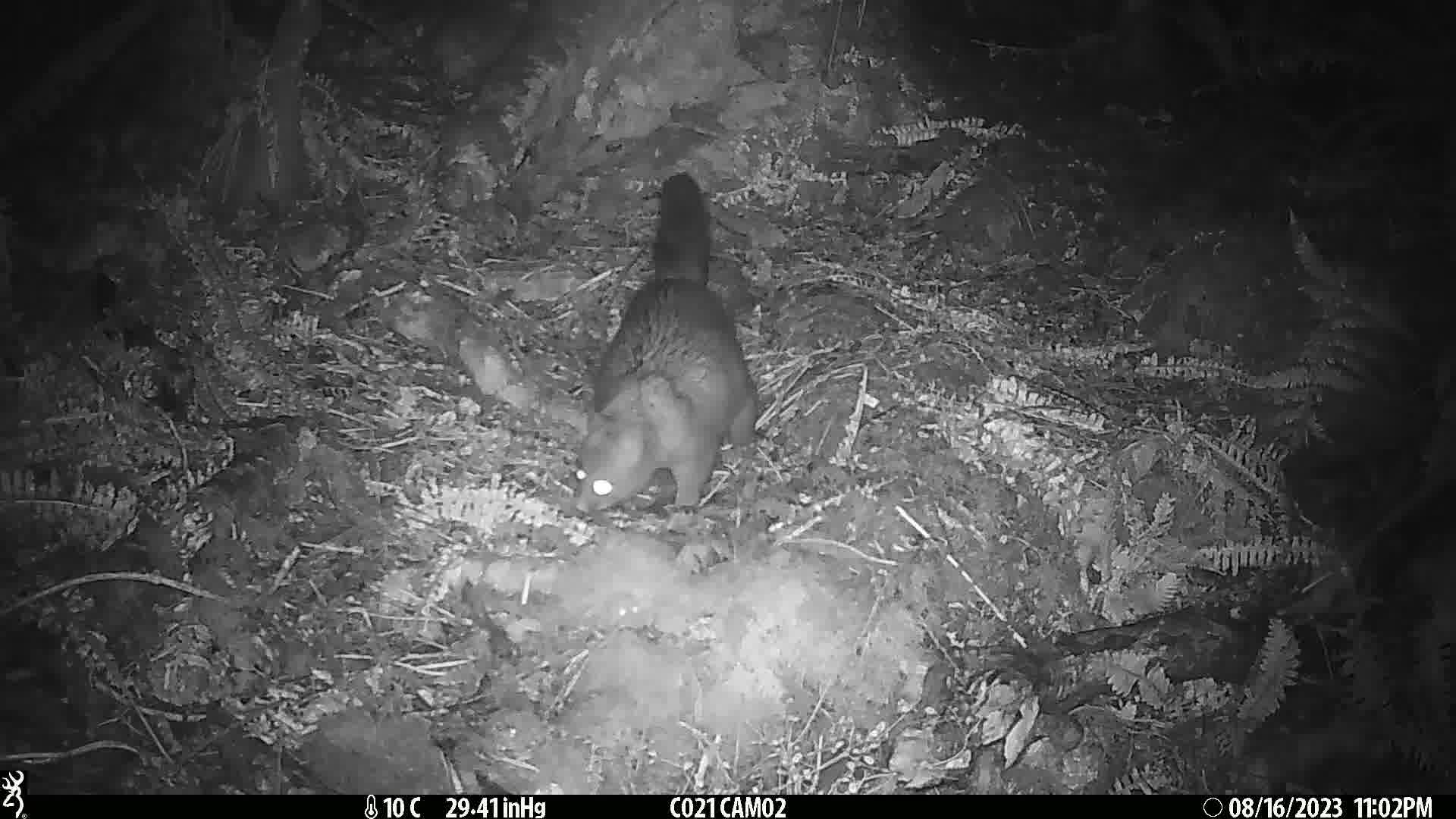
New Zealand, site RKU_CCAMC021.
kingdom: Animalia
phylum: Chordata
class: Mammalia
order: Diprotodontia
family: Phalangeridae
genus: Trichosurus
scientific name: Trichosurus vulpecula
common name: common brushtail possum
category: possum